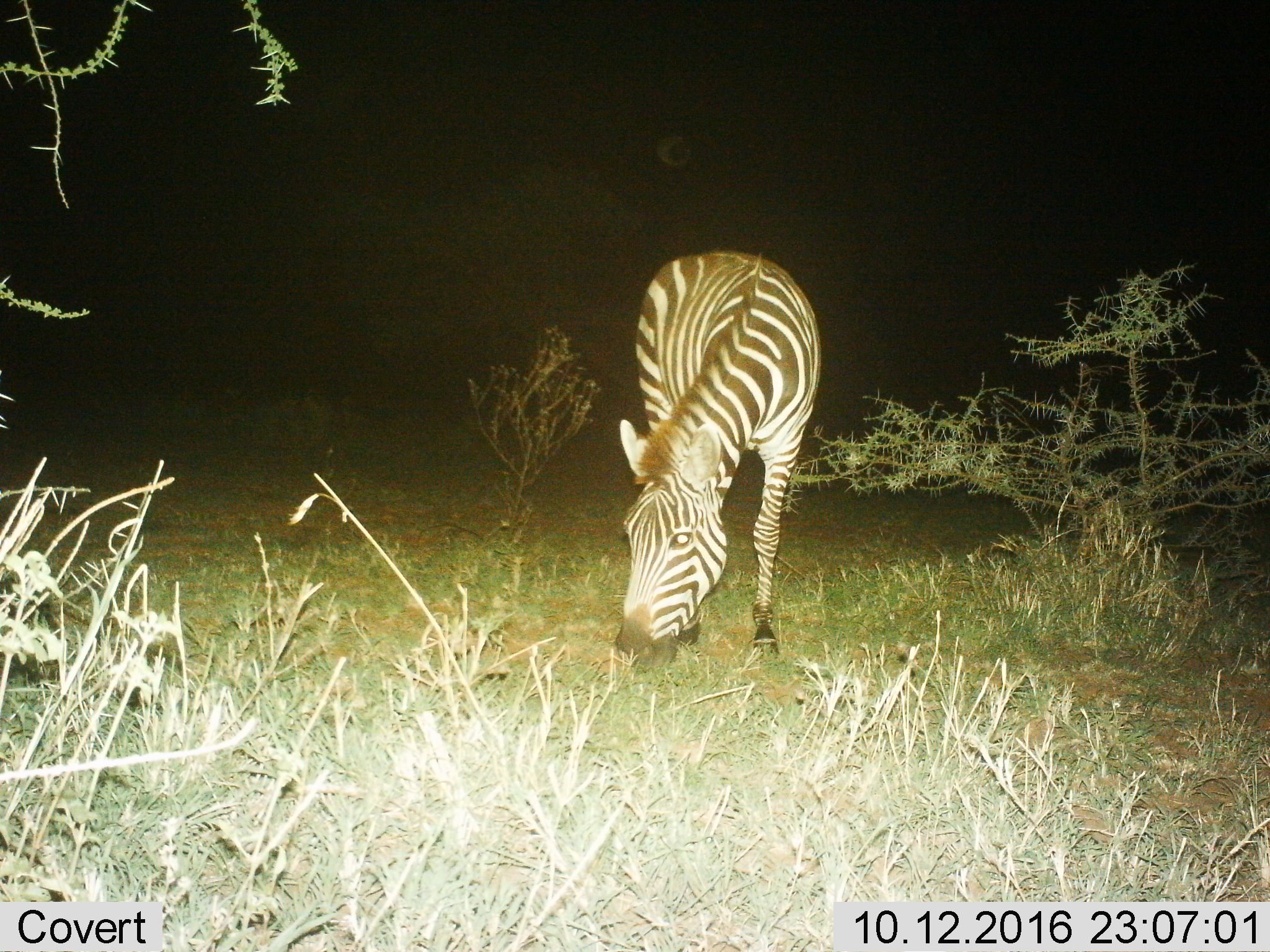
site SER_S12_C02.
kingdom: Animalia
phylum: Chordata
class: Mammalia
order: Perissodactyla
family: Equidae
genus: Equus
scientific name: Equus quagga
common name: plains zebra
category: zebraplains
Zebraplains (plains zebra) (Equus quagga), count 1. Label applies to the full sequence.